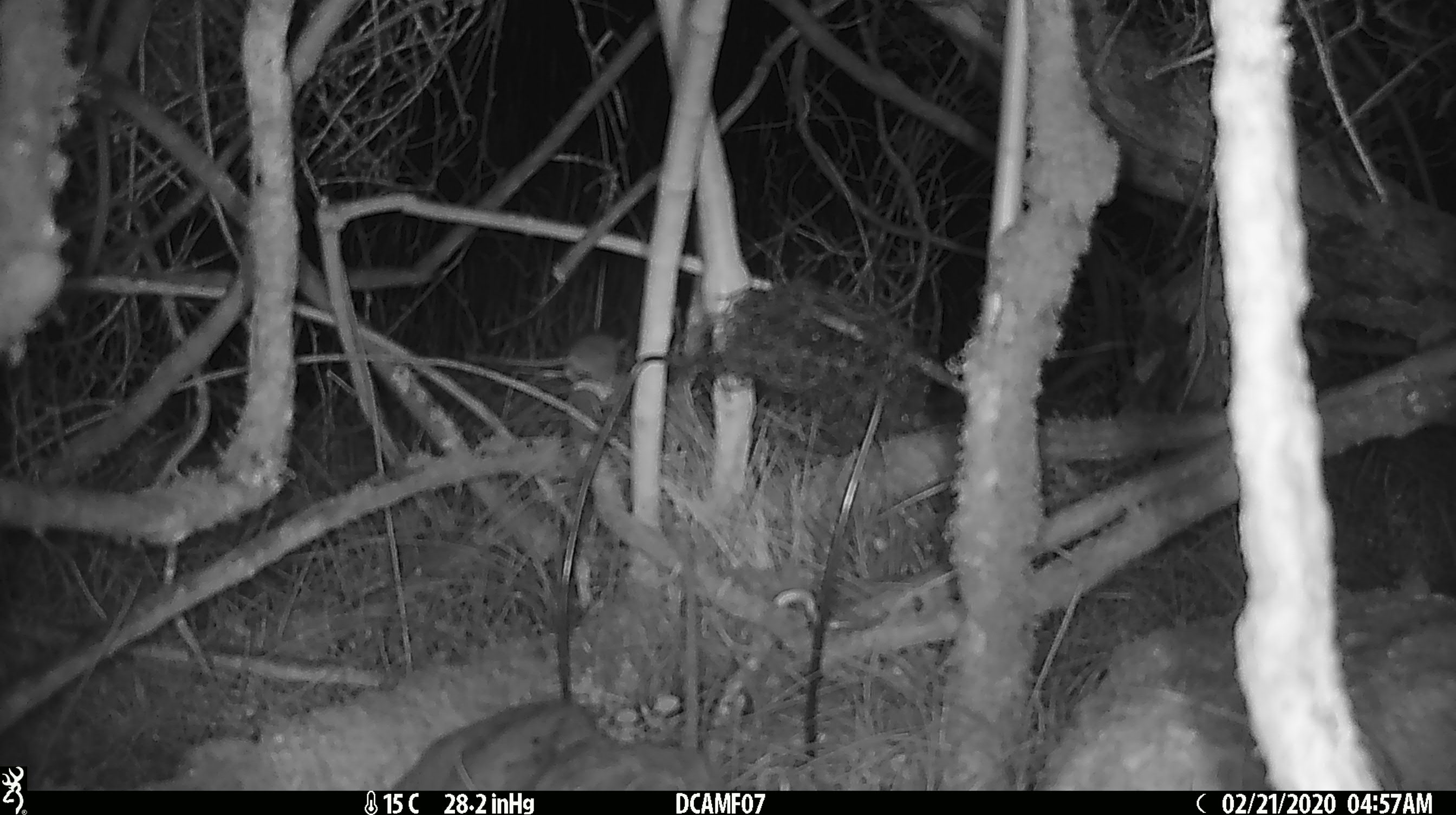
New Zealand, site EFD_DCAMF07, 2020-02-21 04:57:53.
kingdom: Animalia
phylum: Chordata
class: Mammalia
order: Rodentia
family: Muridae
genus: Mus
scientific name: Mus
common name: mouse